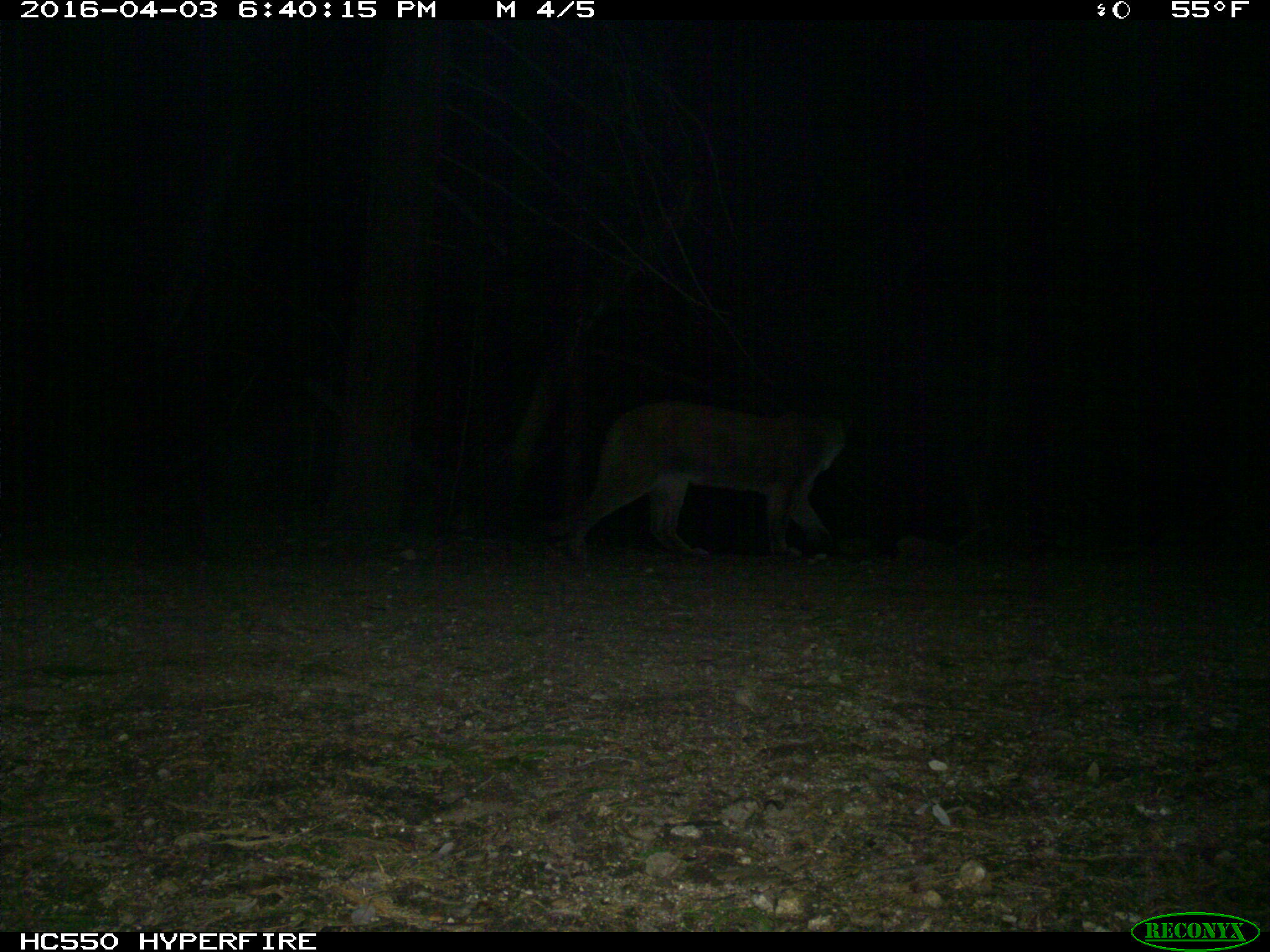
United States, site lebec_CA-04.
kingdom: Animalia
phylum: Chordata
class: Mammalia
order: Carnivora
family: Felidae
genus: Puma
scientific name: Puma concolor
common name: mountain lion